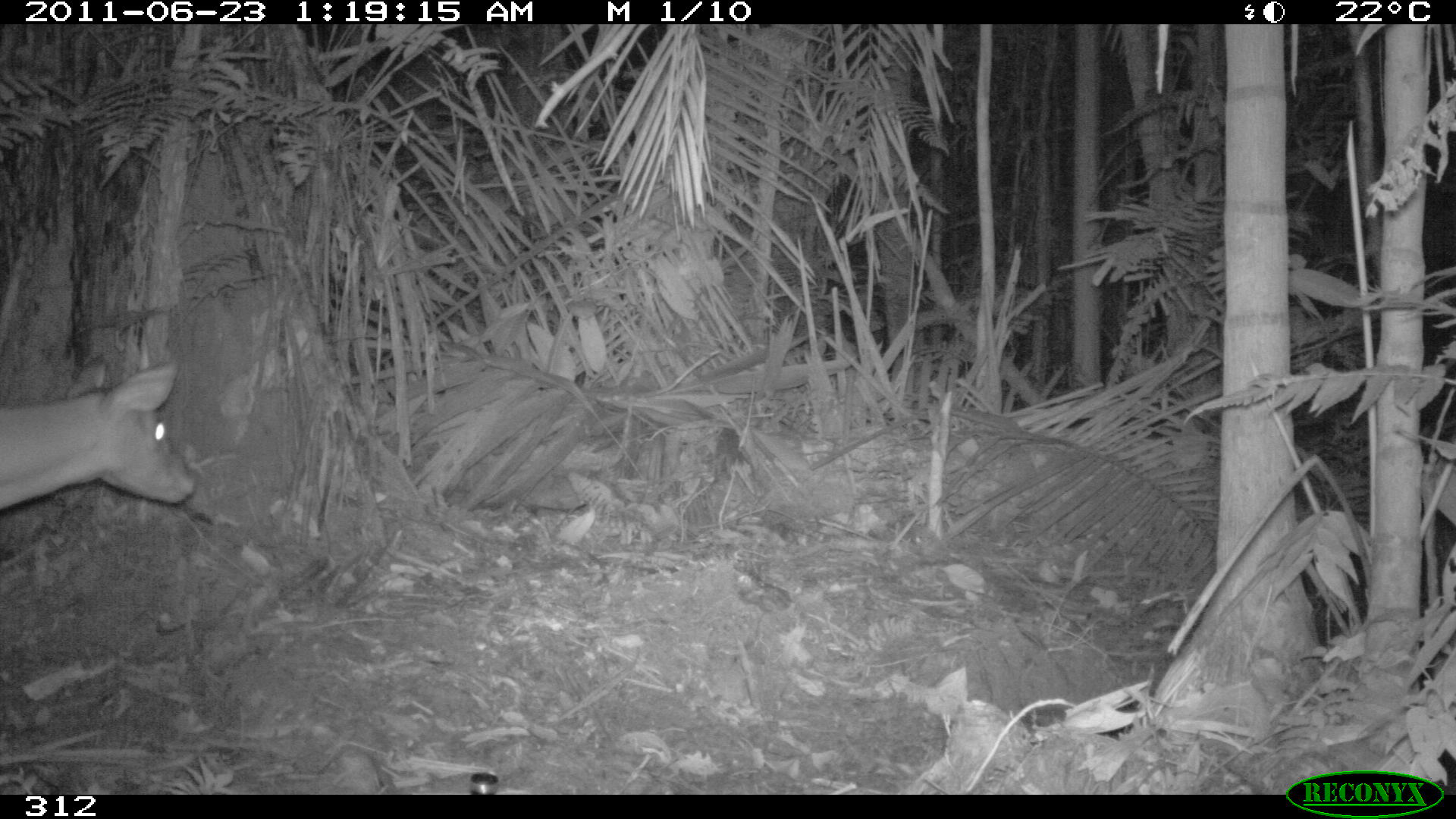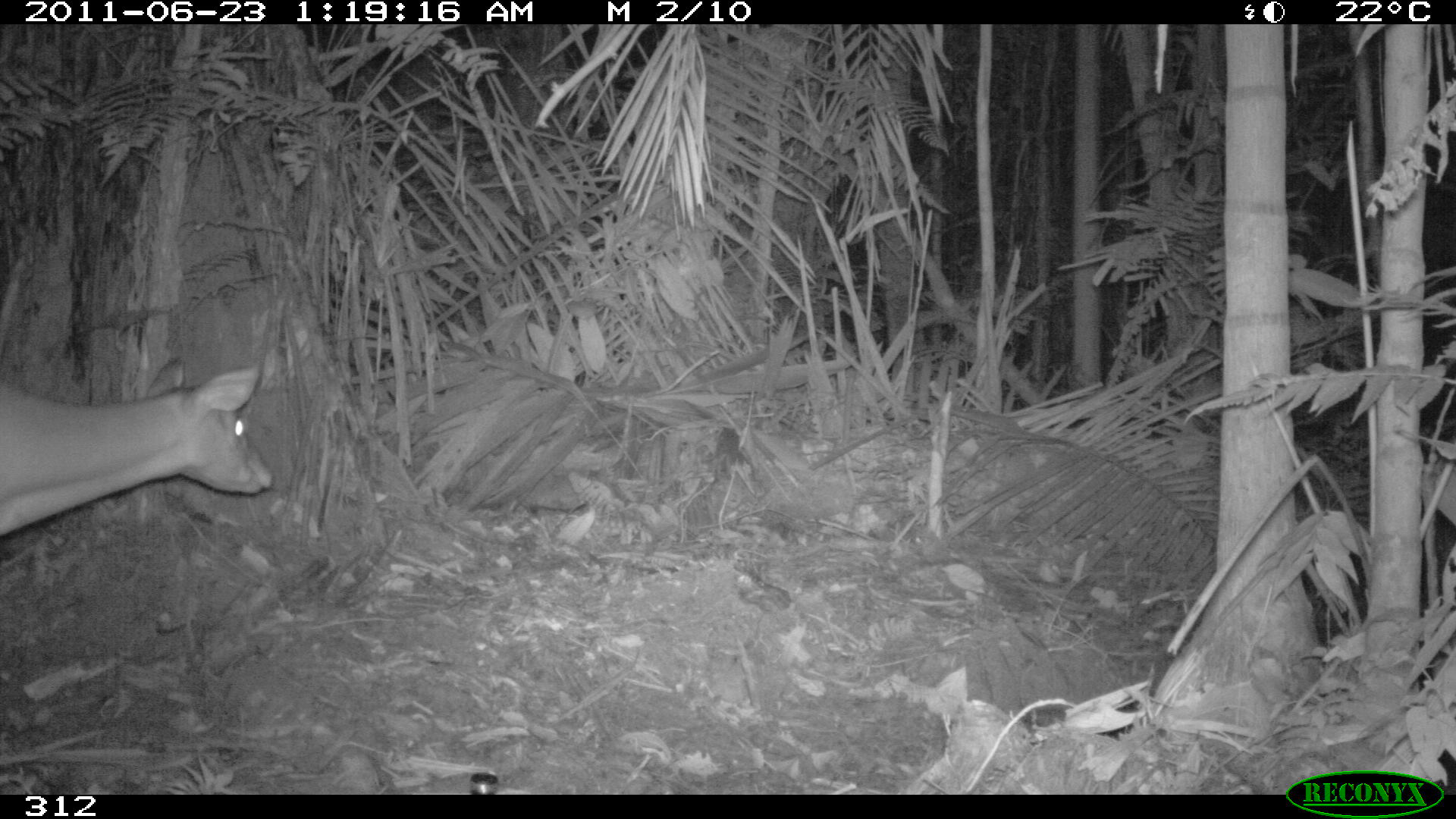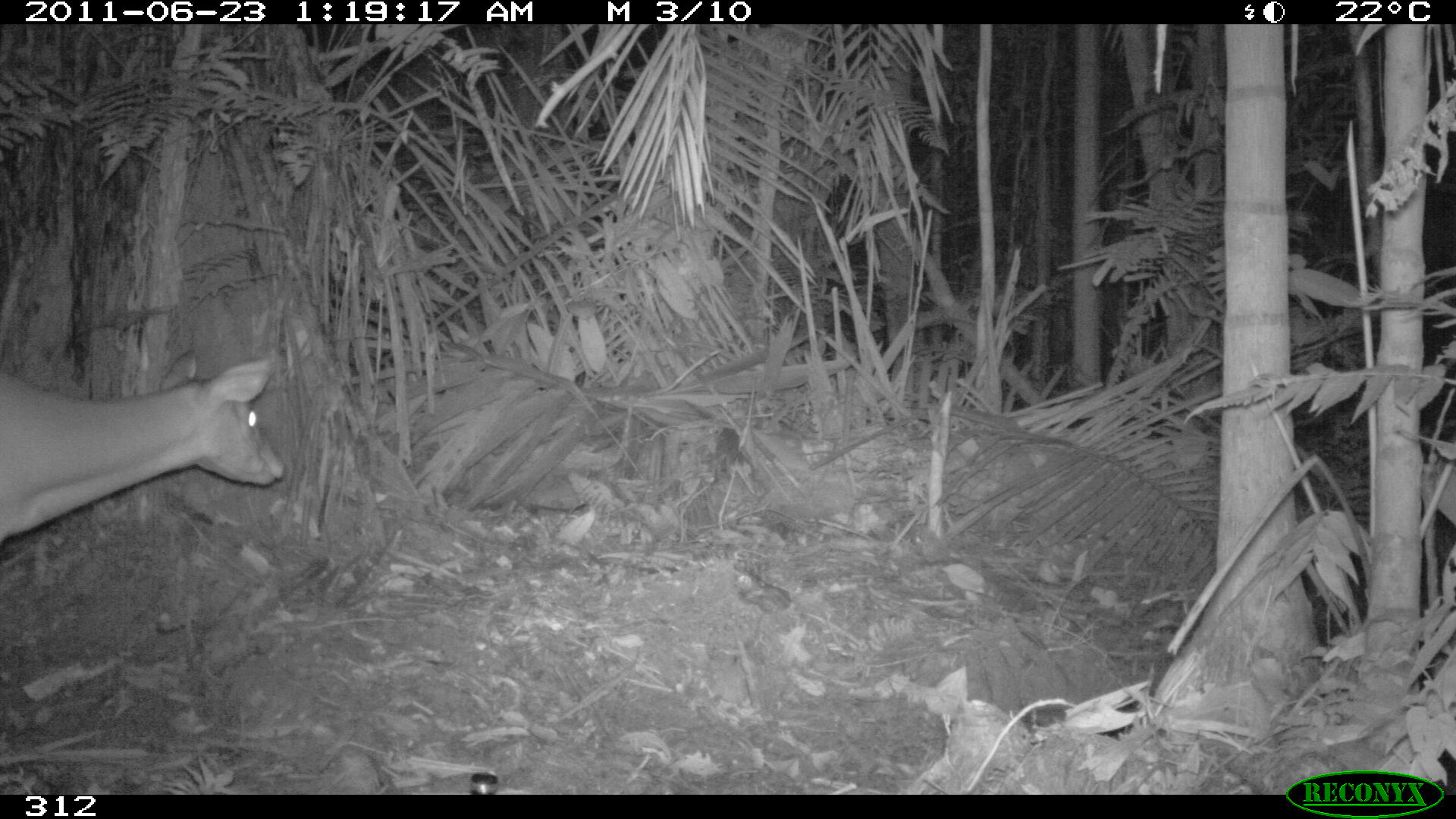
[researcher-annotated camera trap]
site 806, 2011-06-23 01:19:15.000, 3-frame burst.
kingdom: Animalia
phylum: Chordata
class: Mammalia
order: Artiodactyla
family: Cervidae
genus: Mazama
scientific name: Mazama americana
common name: red brocket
Mazama americana (red brocket).